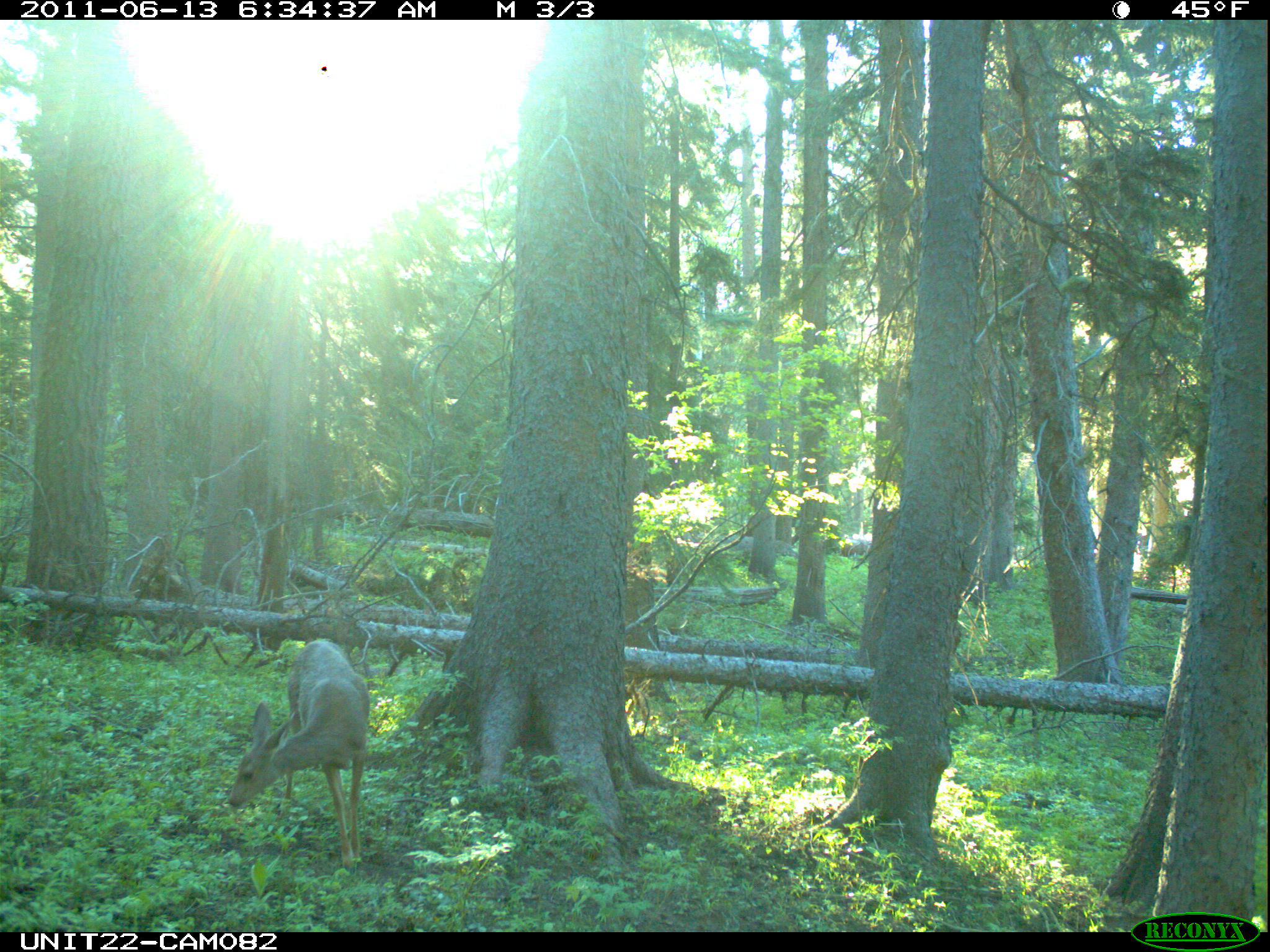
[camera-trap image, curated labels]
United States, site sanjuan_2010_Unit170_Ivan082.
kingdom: Animalia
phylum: Chordata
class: Mammalia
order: Artiodactyla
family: Cervidae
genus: Odocoileus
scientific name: Odocoileus hemionus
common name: mule deer